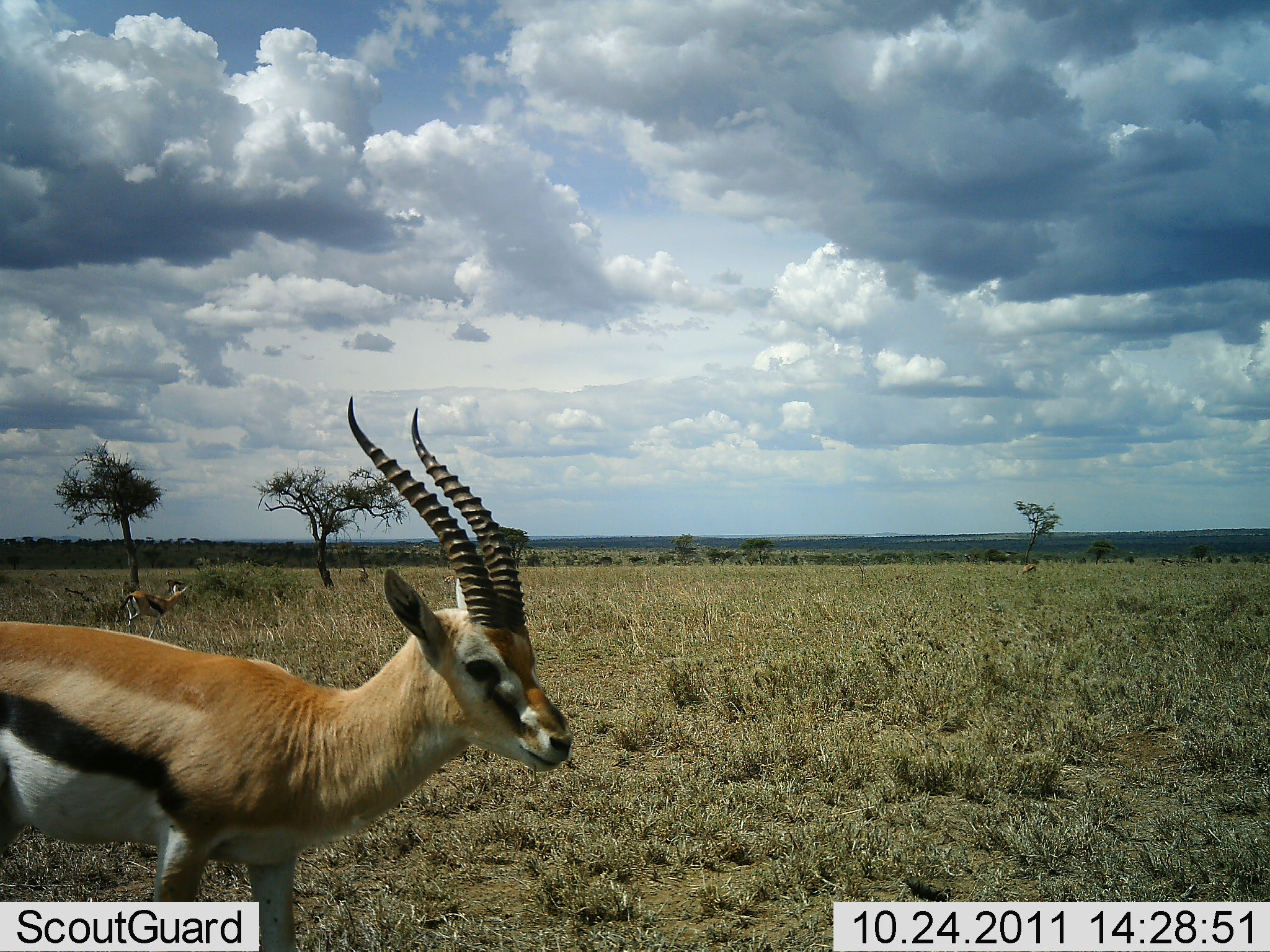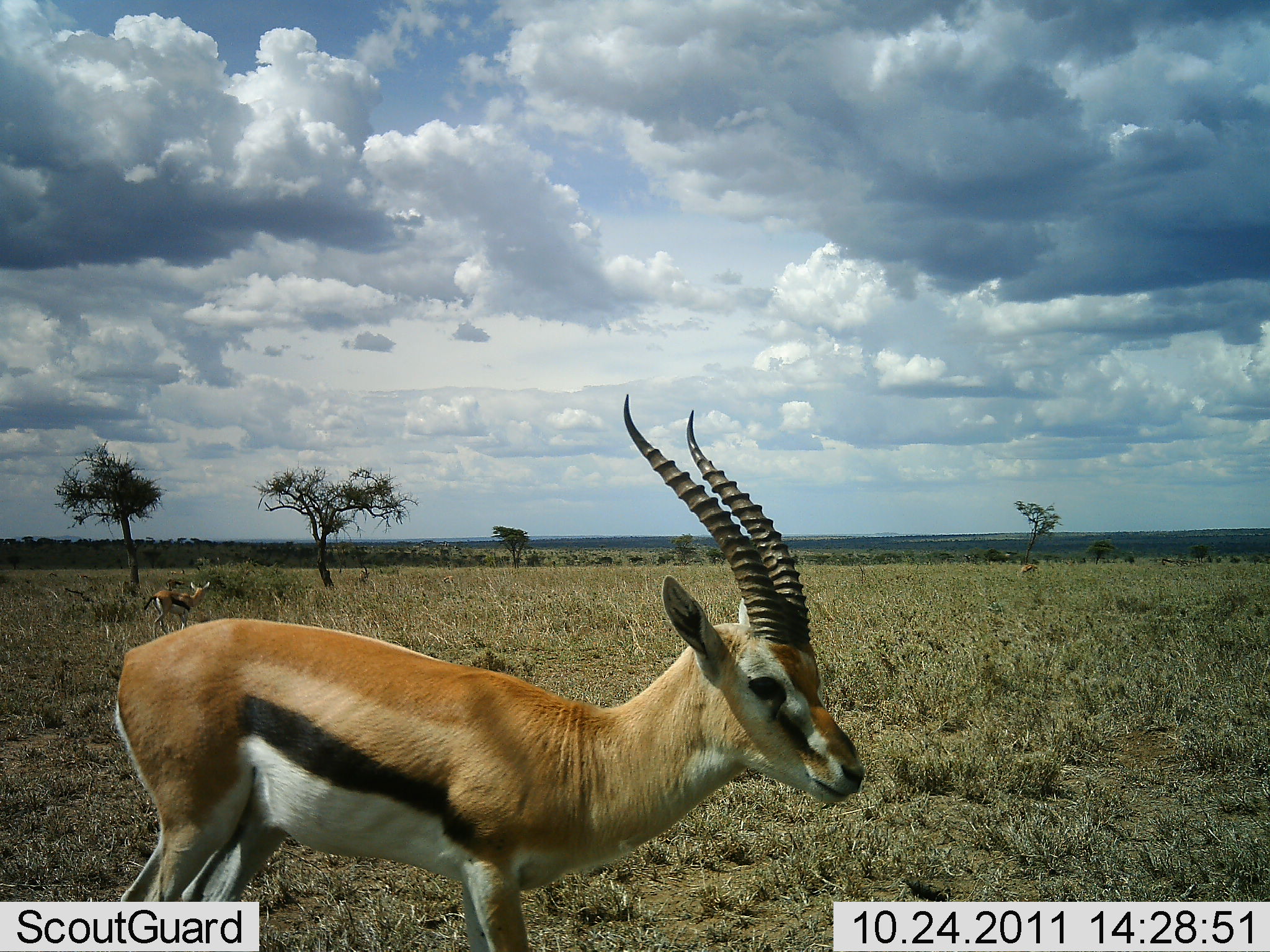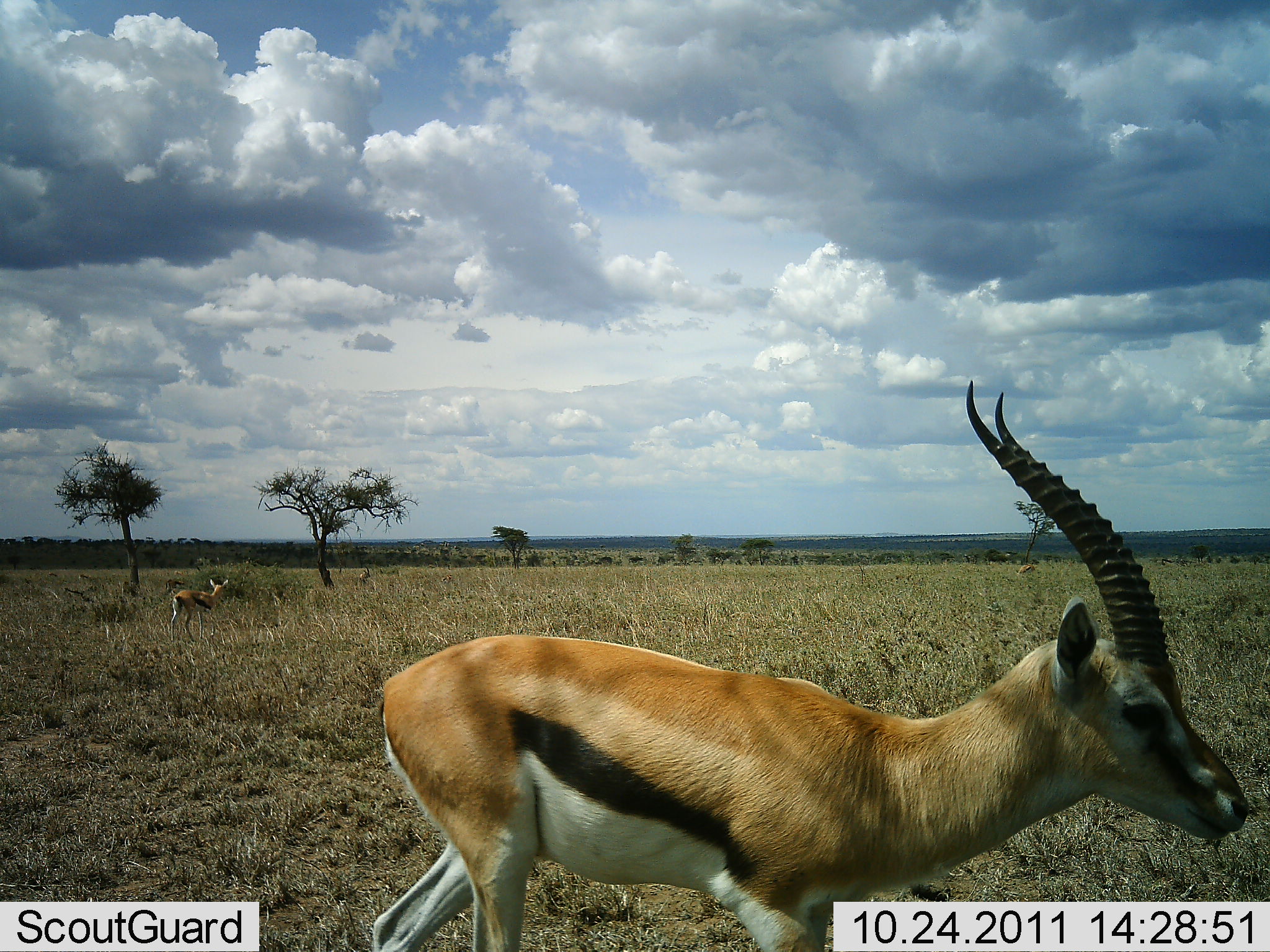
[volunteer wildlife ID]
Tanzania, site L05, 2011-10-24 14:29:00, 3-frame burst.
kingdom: Animalia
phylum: Chordata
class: Mammalia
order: Artiodactyla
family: Bovidae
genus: Eudorcas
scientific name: Eudorcas thomsonii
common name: thomson's gazelle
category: gazellethomsons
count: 2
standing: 29%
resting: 0%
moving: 71%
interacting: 0%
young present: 0%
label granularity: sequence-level